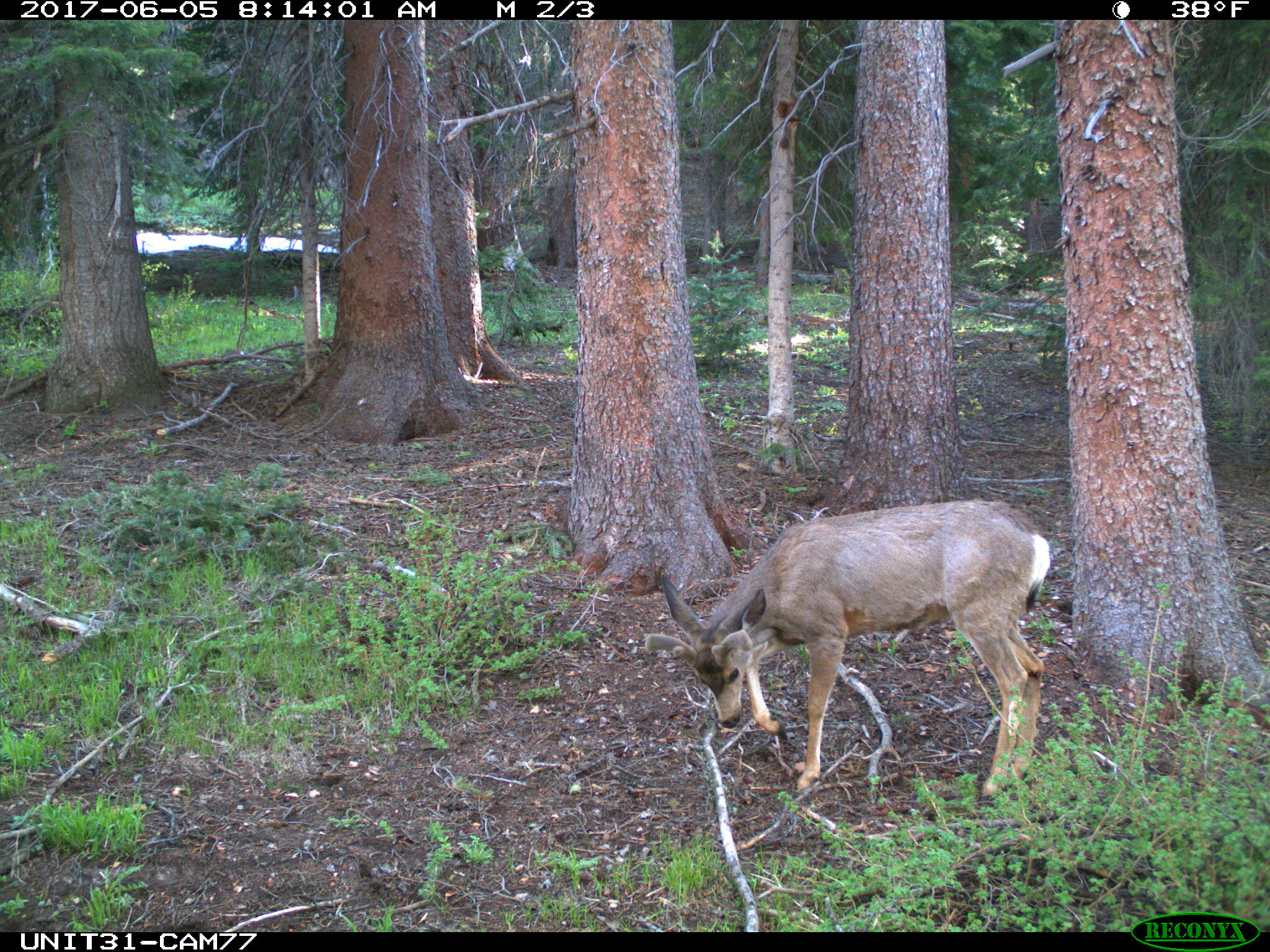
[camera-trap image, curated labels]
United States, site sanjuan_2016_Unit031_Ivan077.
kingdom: Animalia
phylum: Chordata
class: Mammalia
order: Artiodactyla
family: Cervidae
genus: Odocoileus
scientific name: Odocoileus hemionus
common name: mule deer